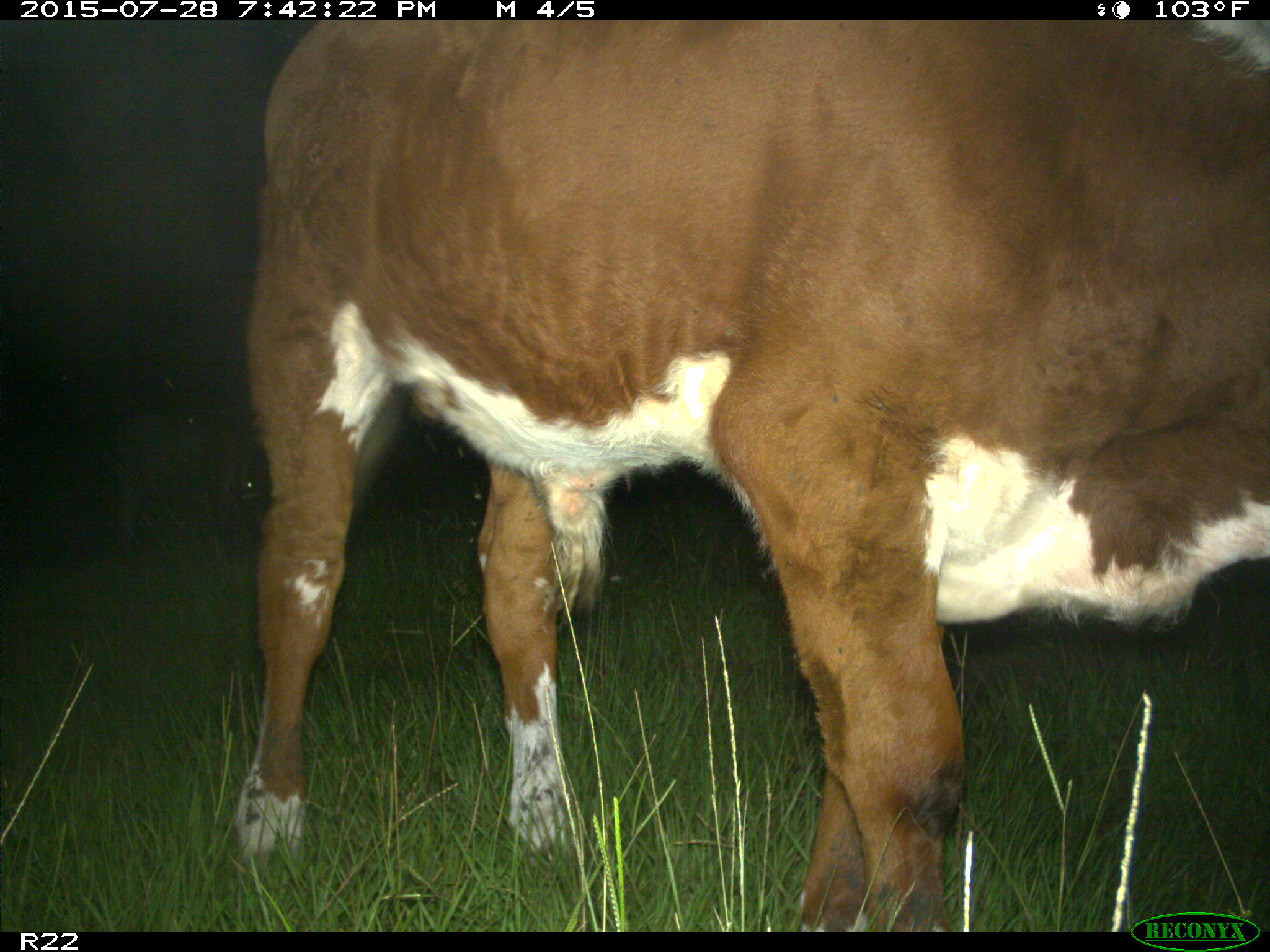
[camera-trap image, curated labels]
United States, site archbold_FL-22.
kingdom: Animalia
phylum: Chordata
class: Mammalia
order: Artiodactyla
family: Bovidae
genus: Bos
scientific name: Bos taurus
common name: domestic cow